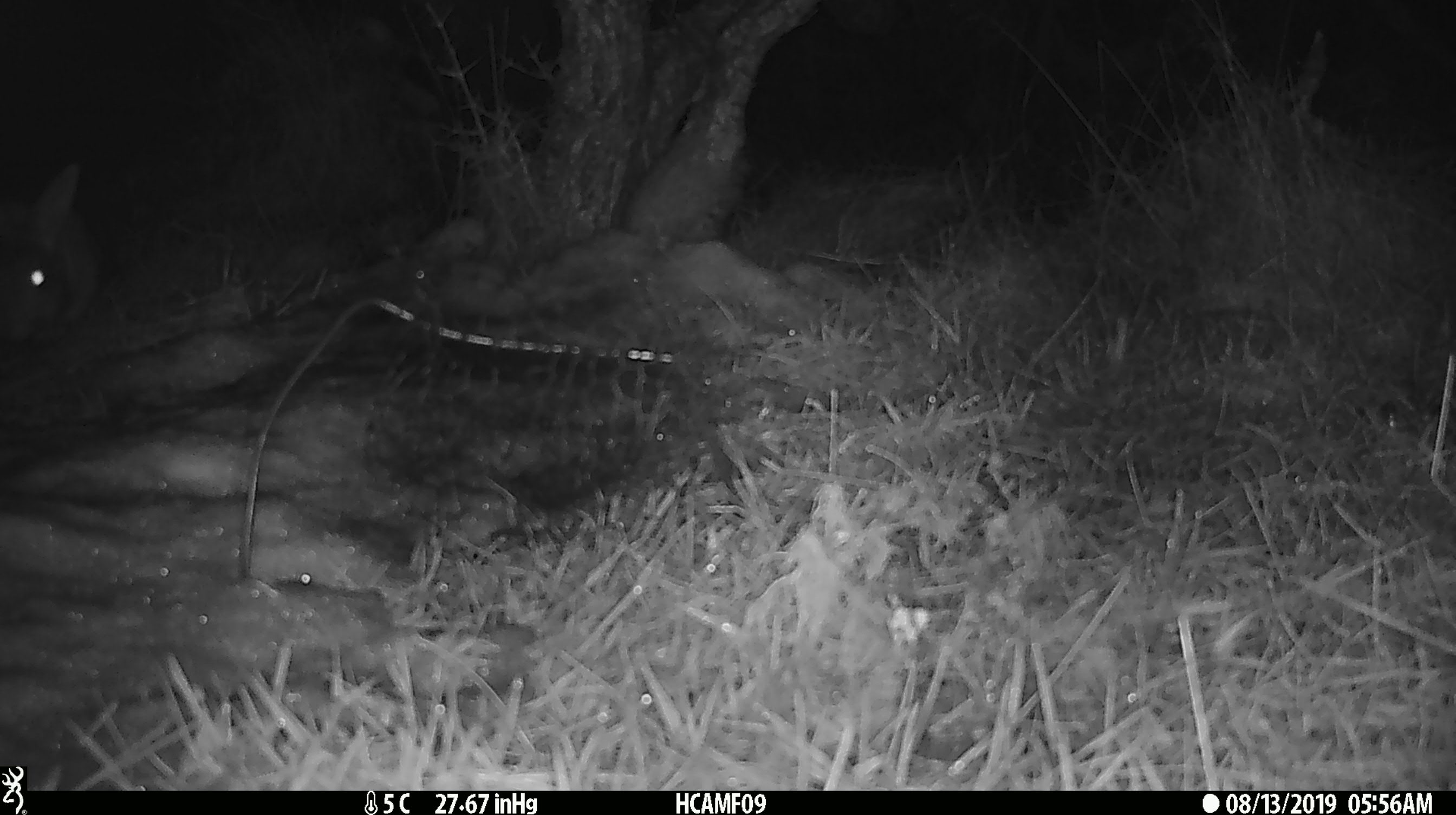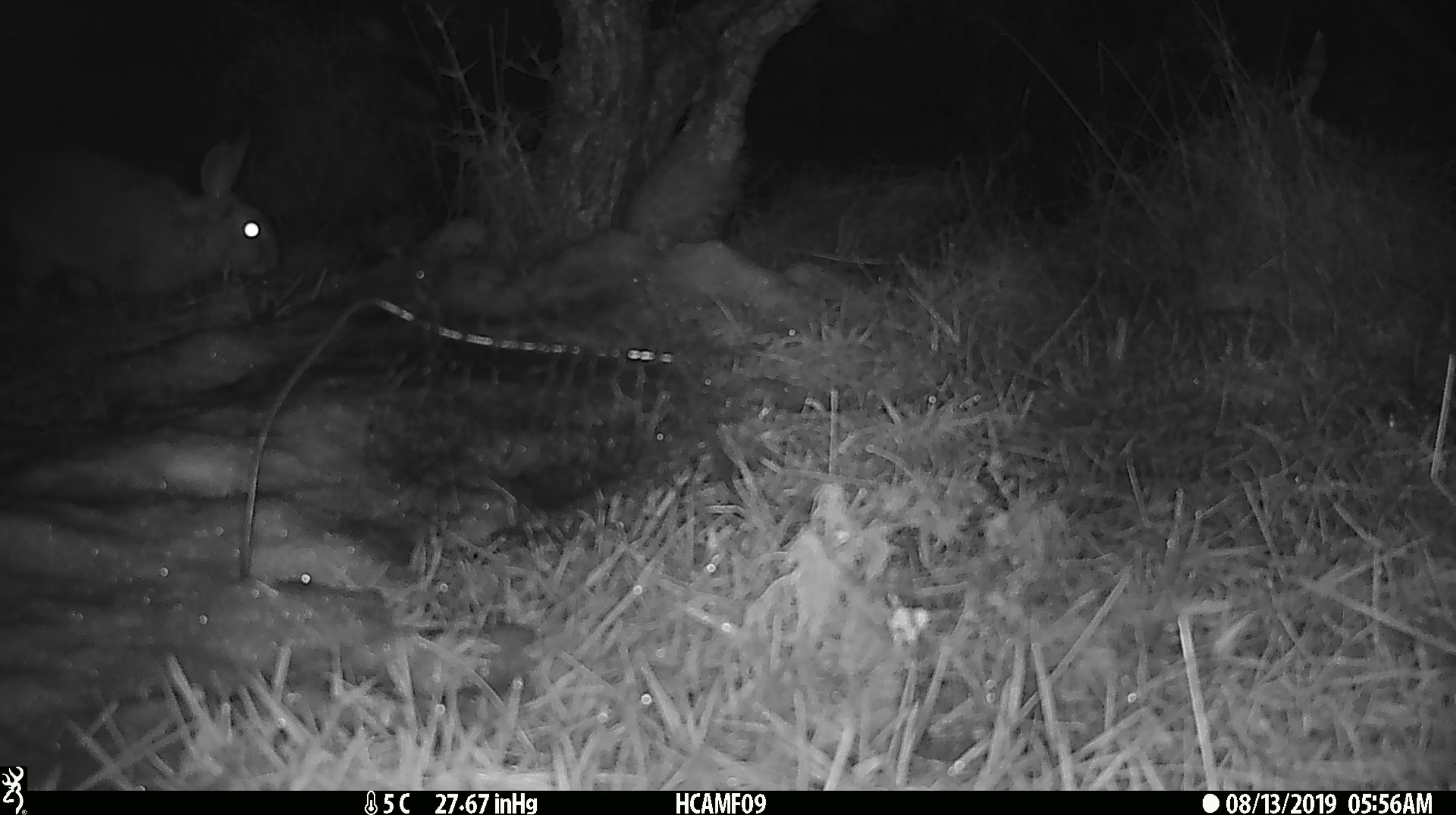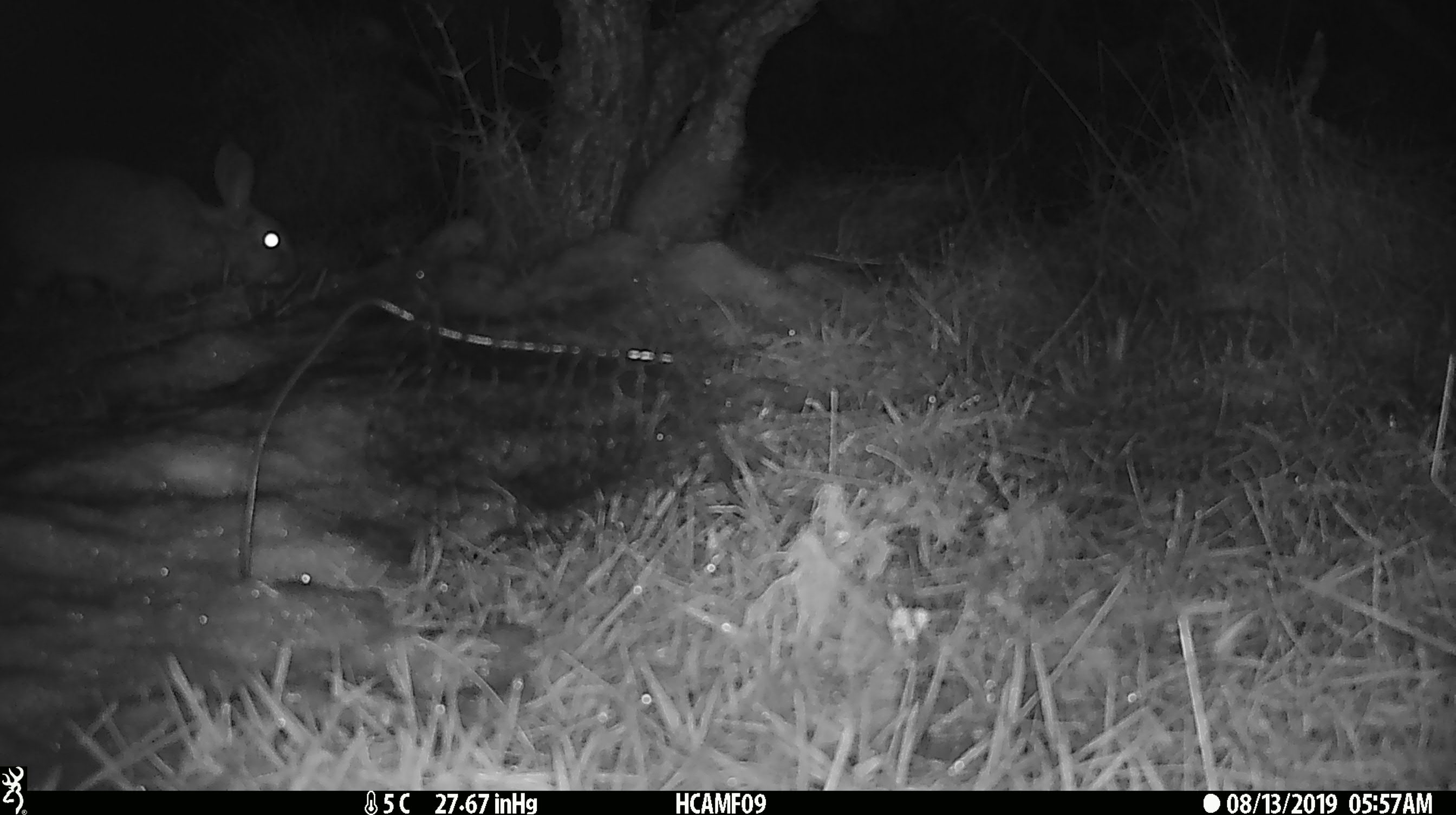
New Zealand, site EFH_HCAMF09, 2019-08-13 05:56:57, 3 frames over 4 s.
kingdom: Animalia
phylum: Chordata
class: Mammalia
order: Lagomorpha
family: Leporidae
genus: Oryctolagus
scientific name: Oryctolagus cuniculus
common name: european rabbit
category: rabbit